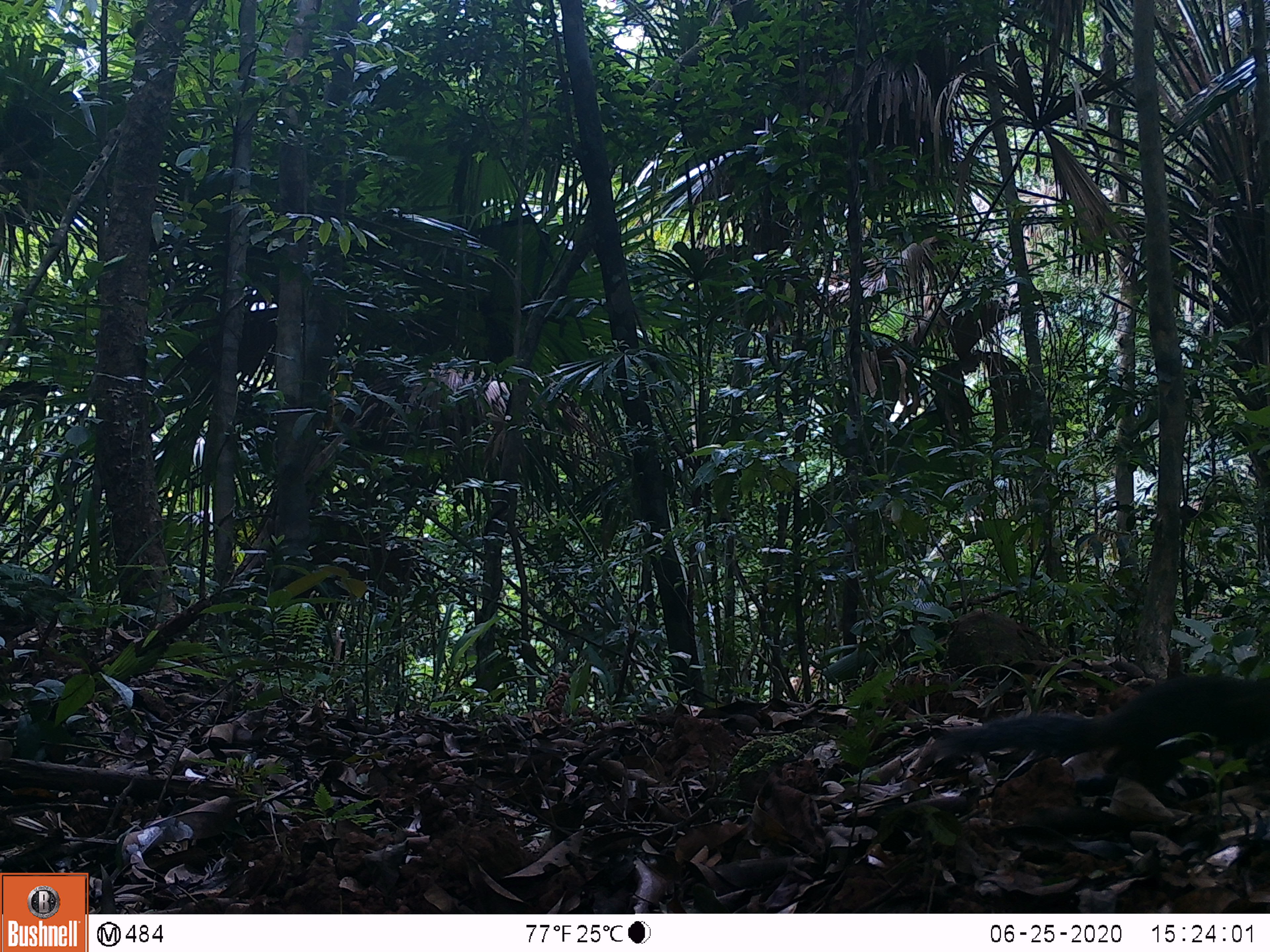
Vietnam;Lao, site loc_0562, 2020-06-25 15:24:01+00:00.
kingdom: Animalia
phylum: Chordata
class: Mammalia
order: Rodentia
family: Sciuridae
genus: Dremomys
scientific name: Dremomys rufigenis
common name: red-cheeked squirrel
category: red cheeked squirrel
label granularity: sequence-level